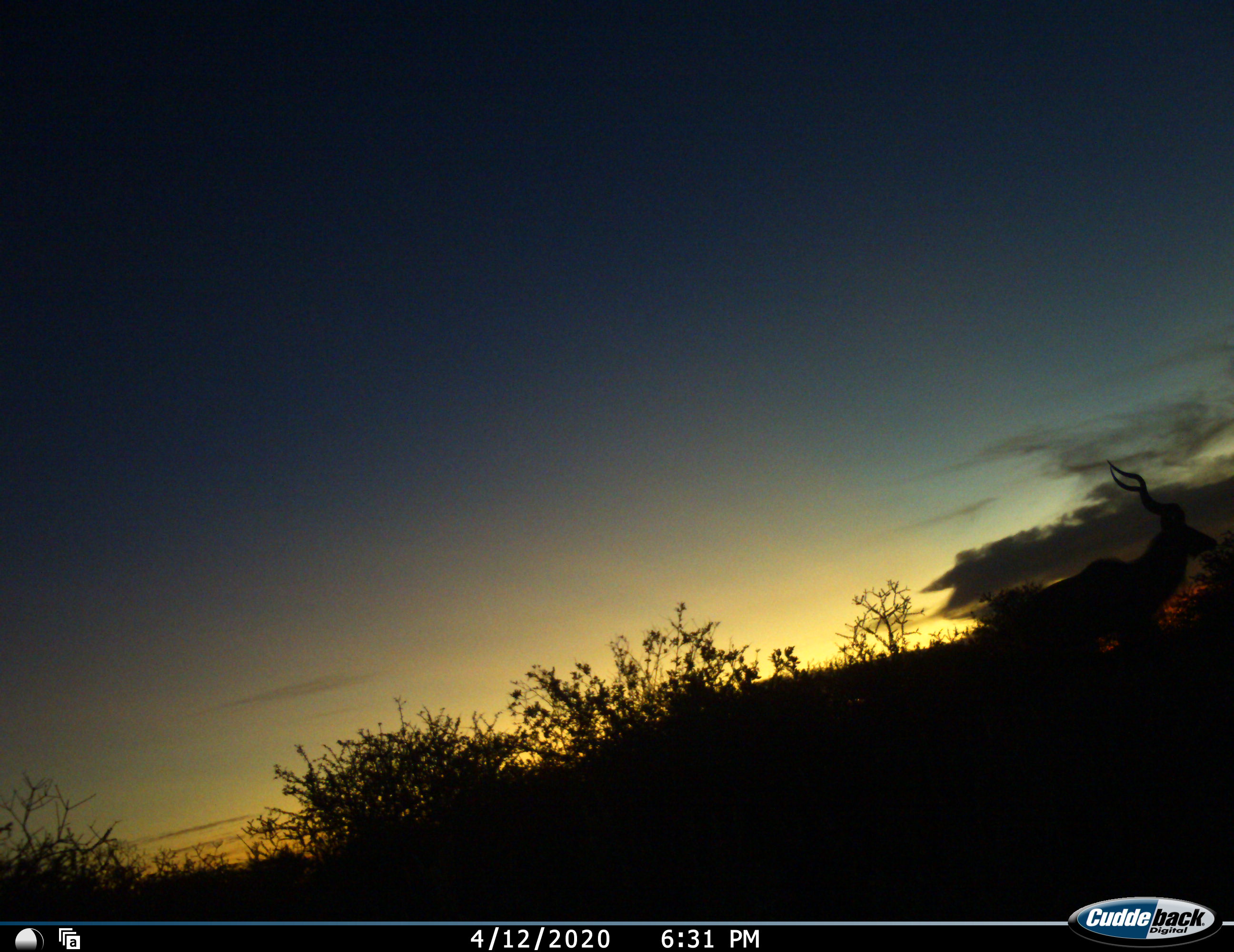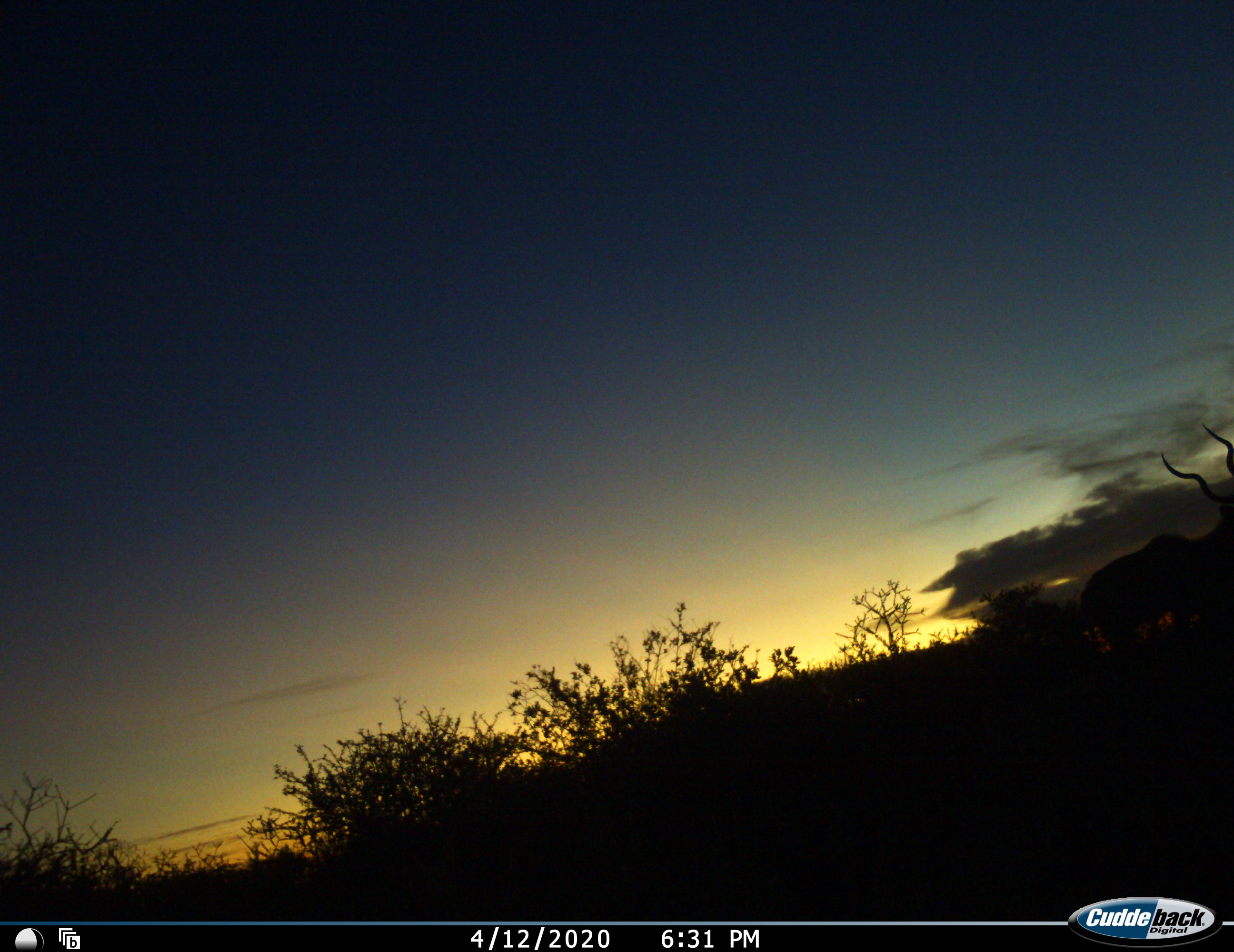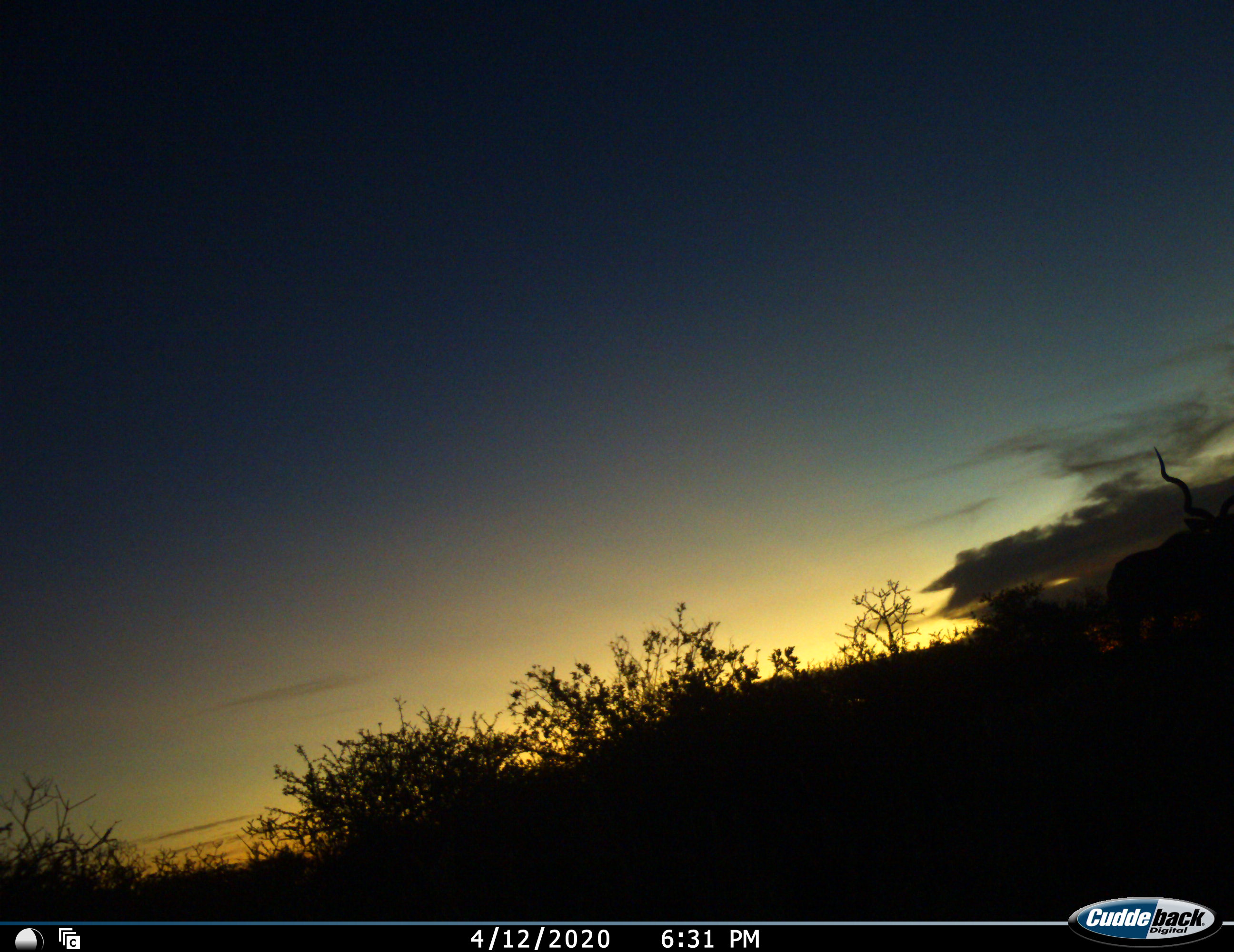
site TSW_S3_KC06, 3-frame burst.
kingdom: Animalia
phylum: Chordata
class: Mammalia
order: Artiodactyla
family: Bovidae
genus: Tragelaphus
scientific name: Tragelaphus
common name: kudu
Kudu (Tragelaphus), count 1. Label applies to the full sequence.